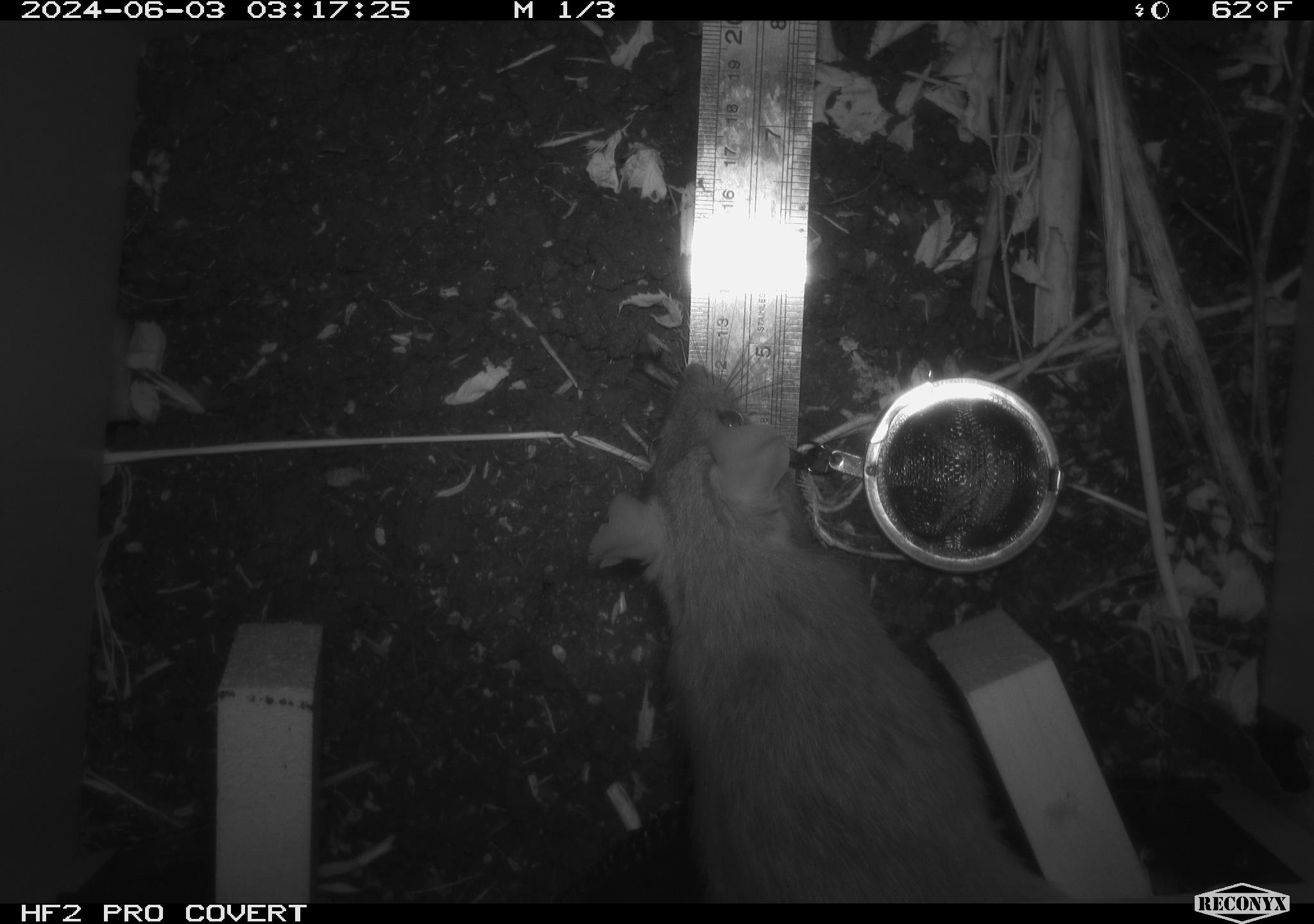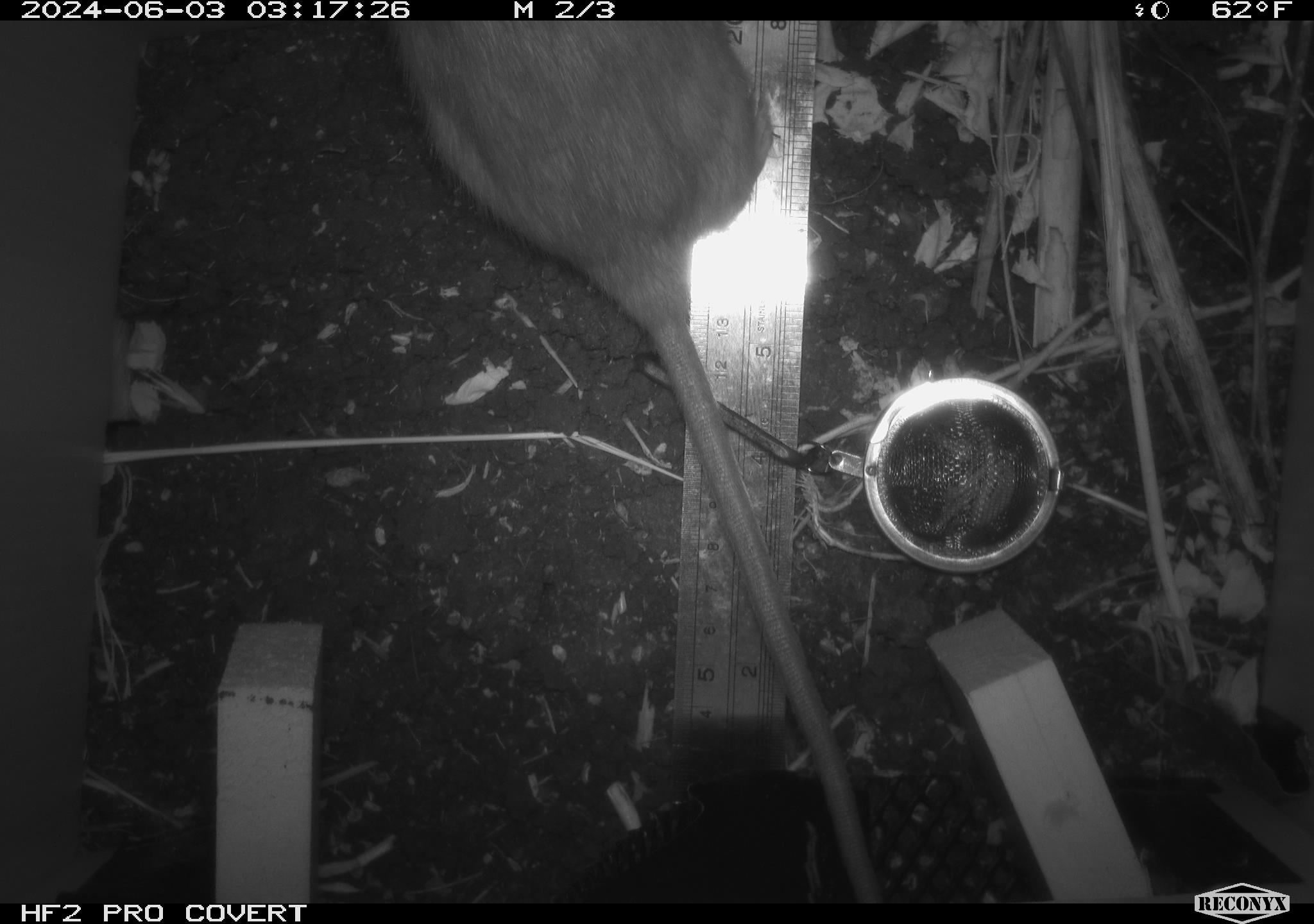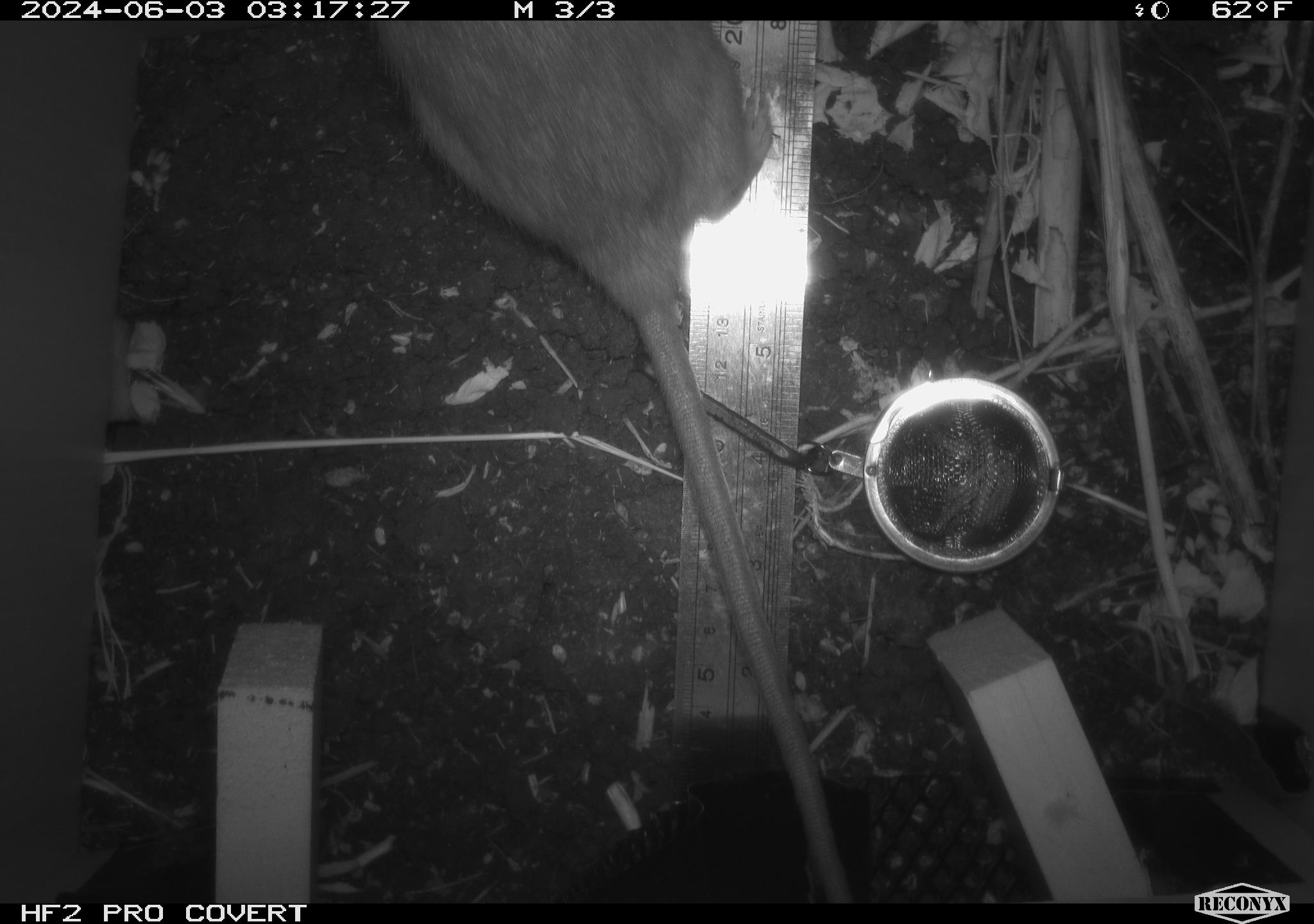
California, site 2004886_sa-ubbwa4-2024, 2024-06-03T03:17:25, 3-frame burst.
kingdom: Animalia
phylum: Chordata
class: Mammalia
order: Rodentia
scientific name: Rodentia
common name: woodrat or rat or mouse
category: woodrat or rat or mouse species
Woodrat or rat or mouse species (woodrat or rat or mouse) (Rodentia).